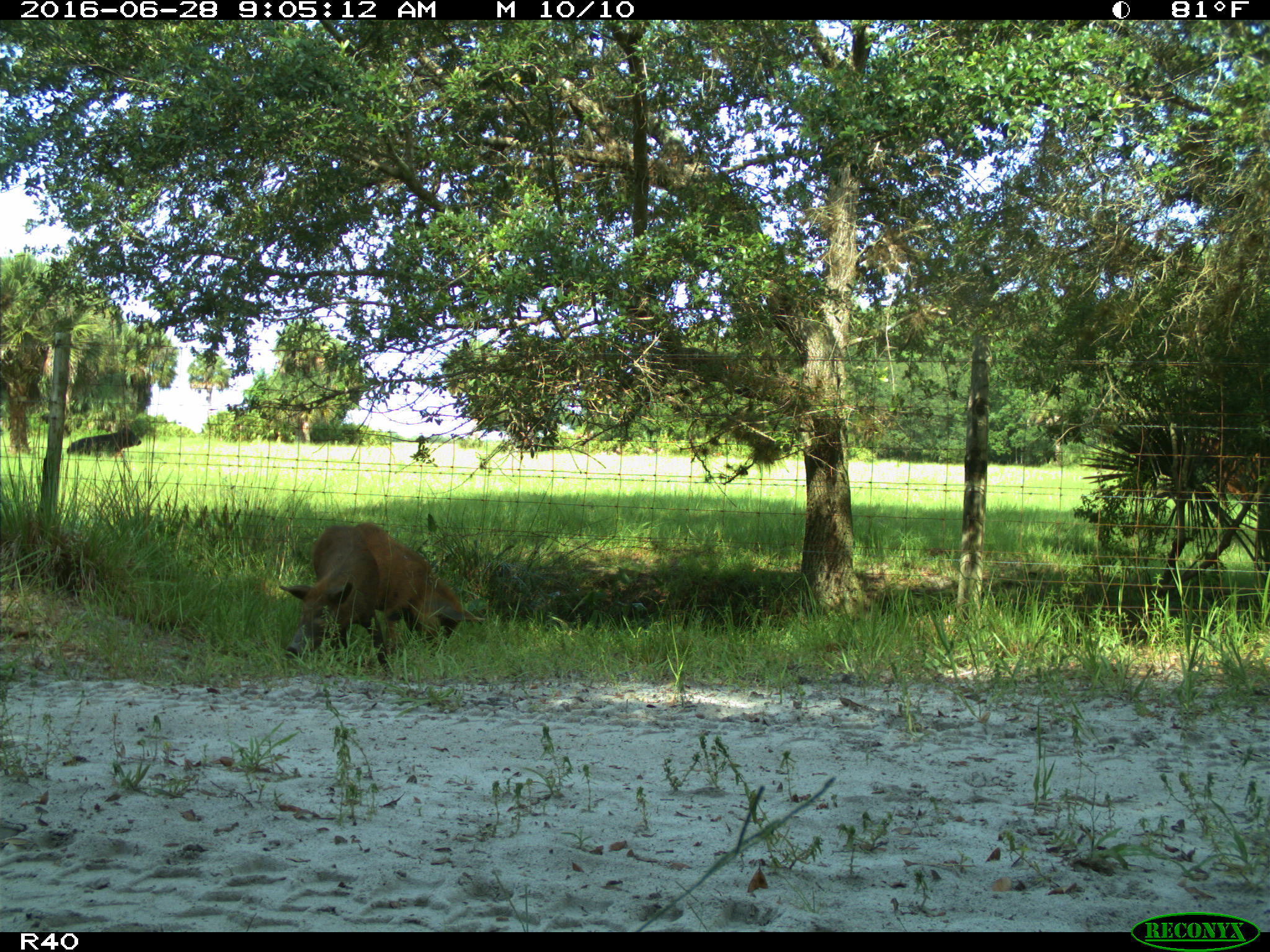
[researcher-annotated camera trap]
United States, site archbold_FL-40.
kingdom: Animalia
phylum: Chordata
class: Mammalia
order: Artiodactyla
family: Suidae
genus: Sus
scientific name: Sus scrofa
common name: wild boar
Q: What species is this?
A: Sus scrofa (wild boar).